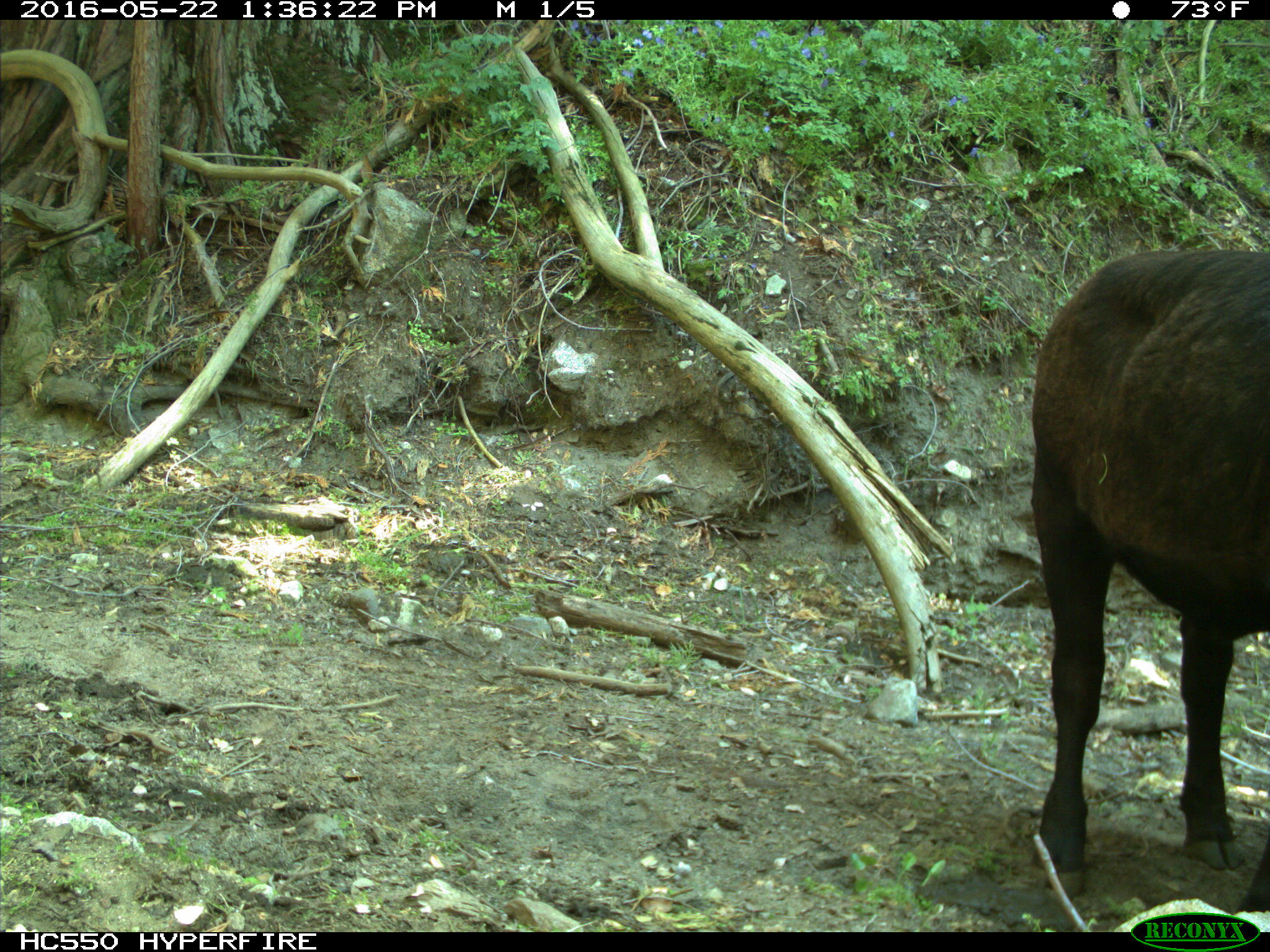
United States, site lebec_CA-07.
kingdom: Animalia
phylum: Chordata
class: Mammalia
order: Artiodactyla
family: Bovidae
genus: Bos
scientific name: Bos taurus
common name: domestic cow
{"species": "Bos taurus (domestic cow)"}